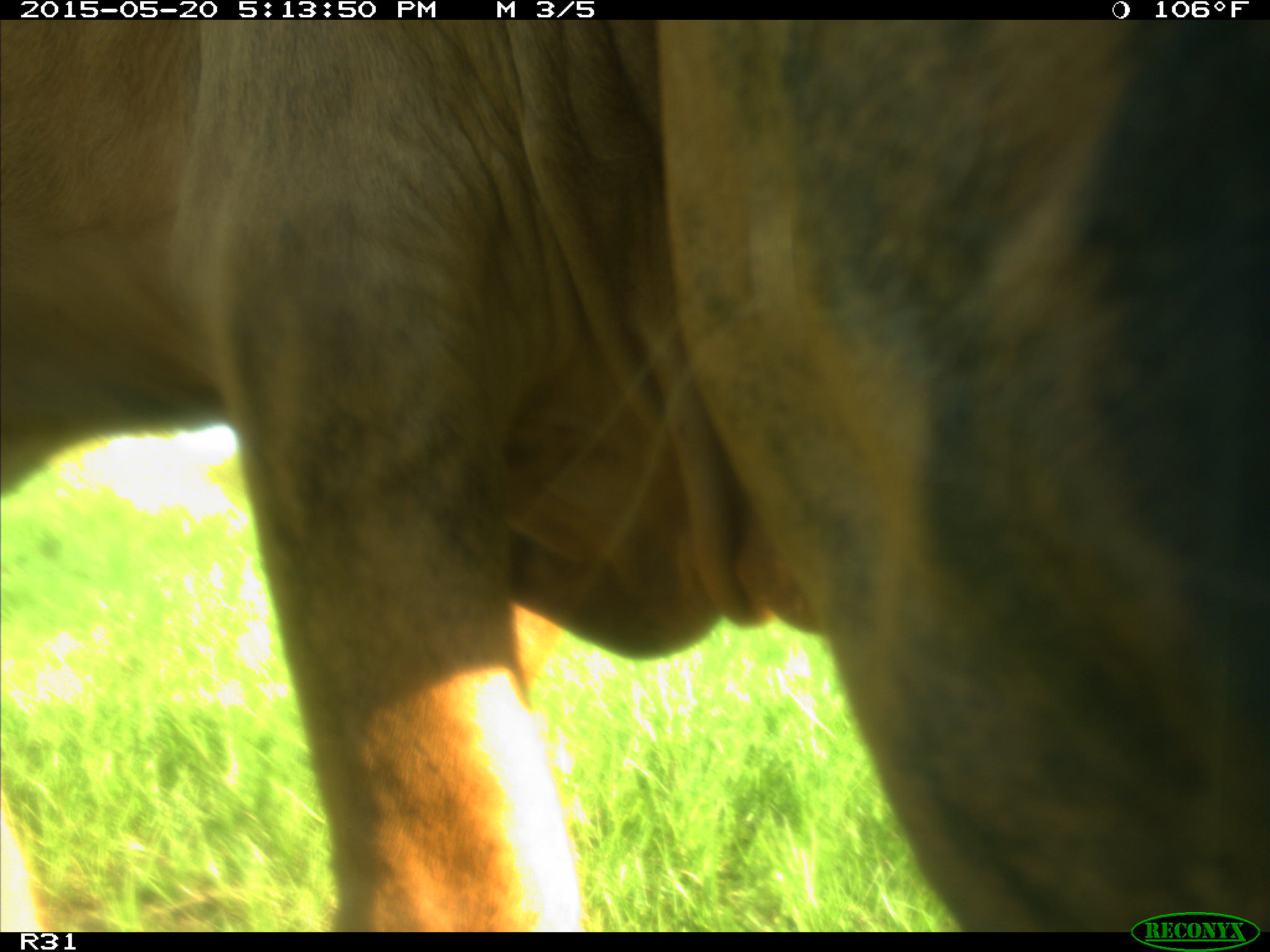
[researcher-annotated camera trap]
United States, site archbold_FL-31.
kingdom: Animalia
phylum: Chordata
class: Mammalia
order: Artiodactyla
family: Bovidae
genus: Bos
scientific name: Bos taurus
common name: domestic cow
Bos taurus (domestic cow).